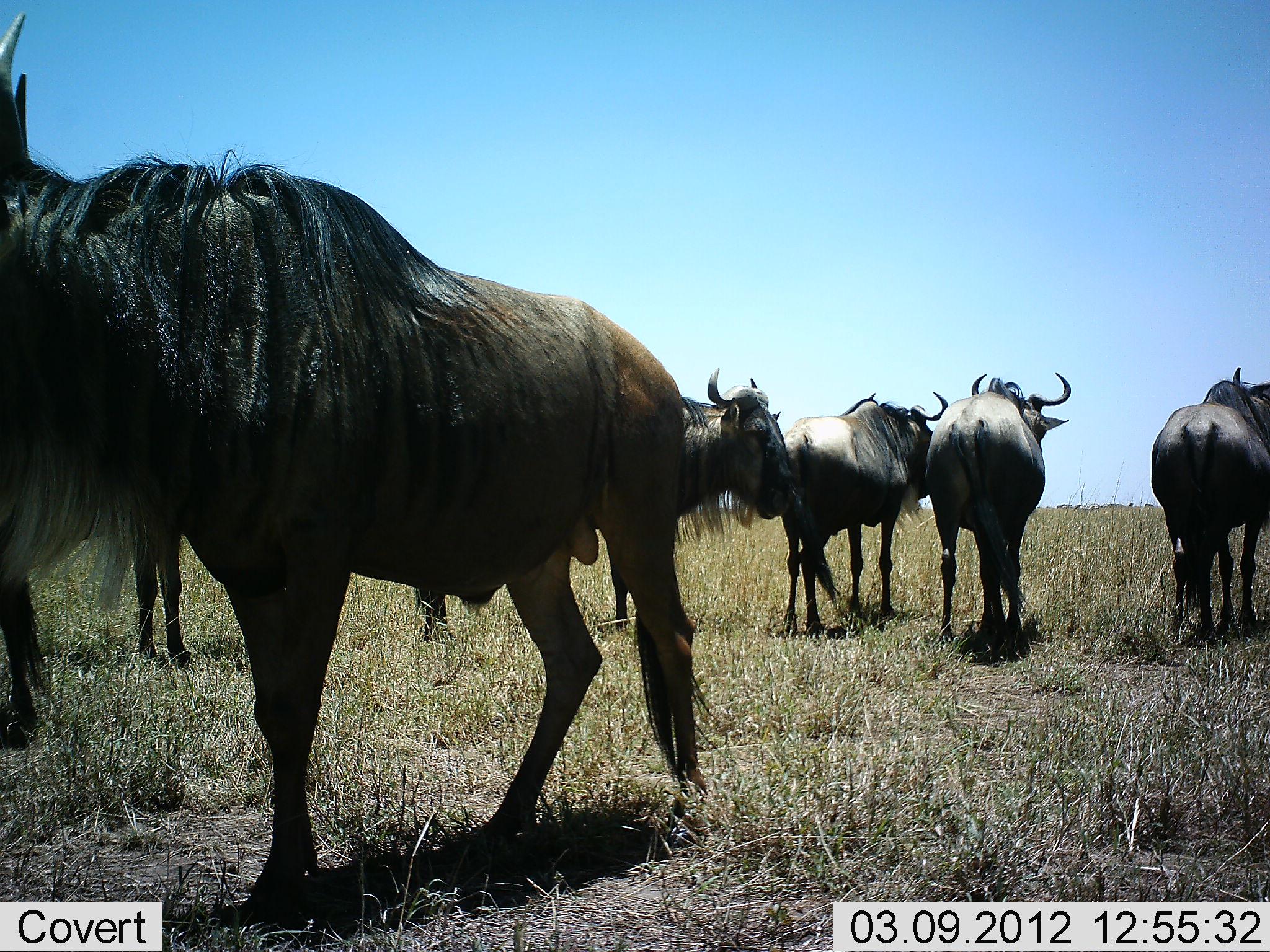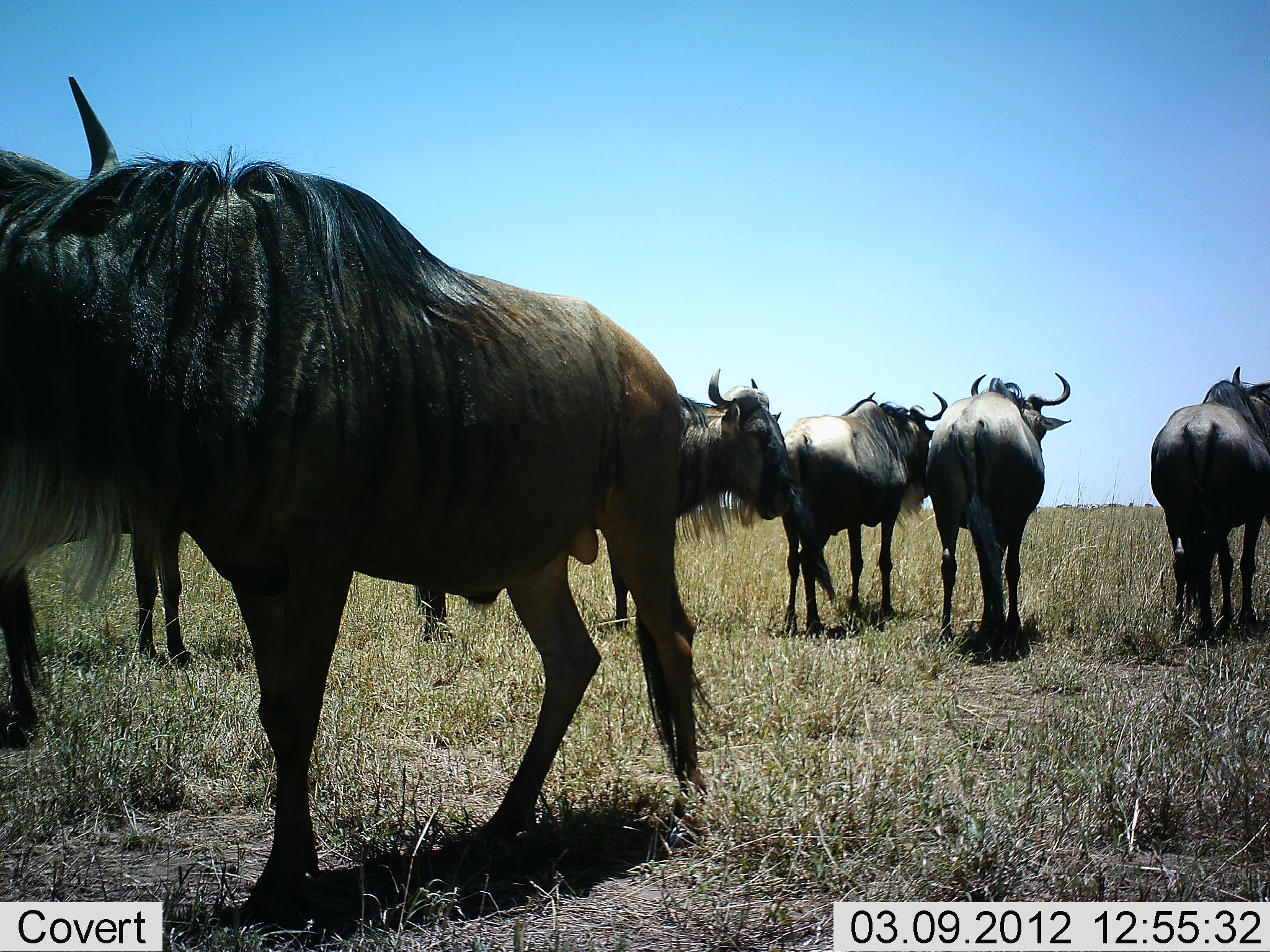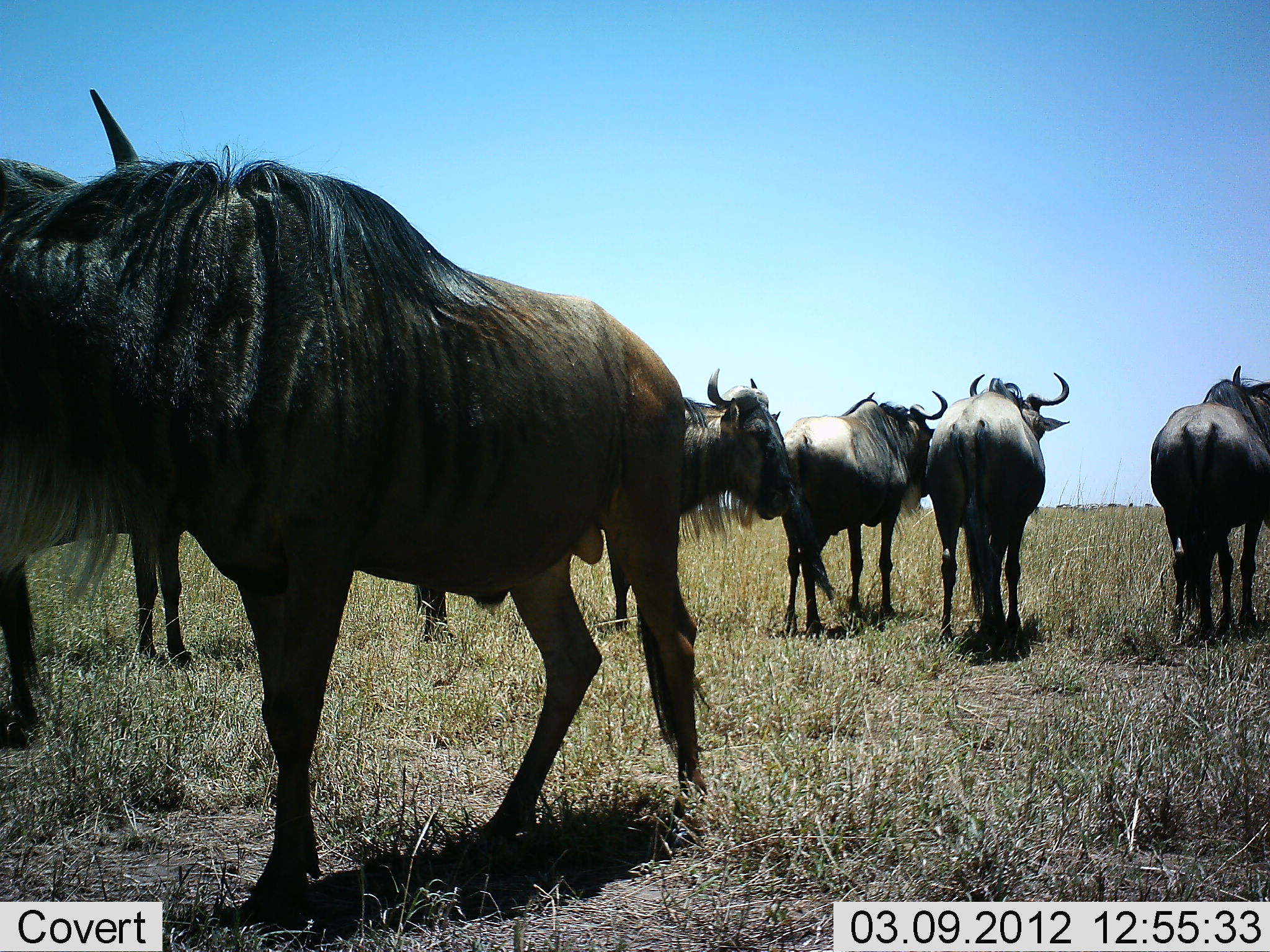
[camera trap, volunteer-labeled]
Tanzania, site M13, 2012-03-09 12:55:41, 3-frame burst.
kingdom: Animalia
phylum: Chordata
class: Mammalia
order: Artiodactyla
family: Bovidae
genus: Connochaetes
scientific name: Connochaetes taurinus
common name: blue wildebeest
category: wildebeest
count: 6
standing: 95%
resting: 0%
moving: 5%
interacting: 0%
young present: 0%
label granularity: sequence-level